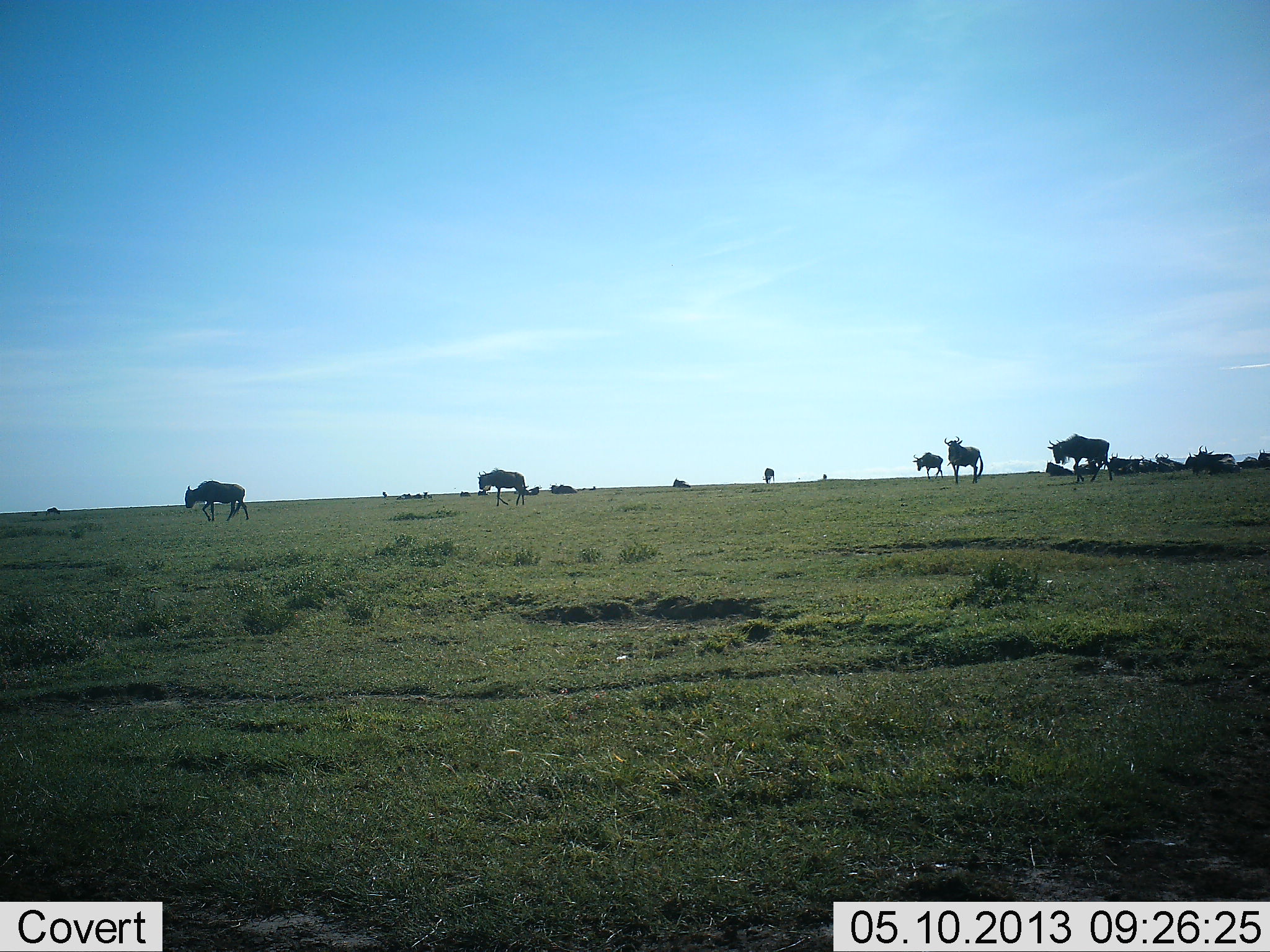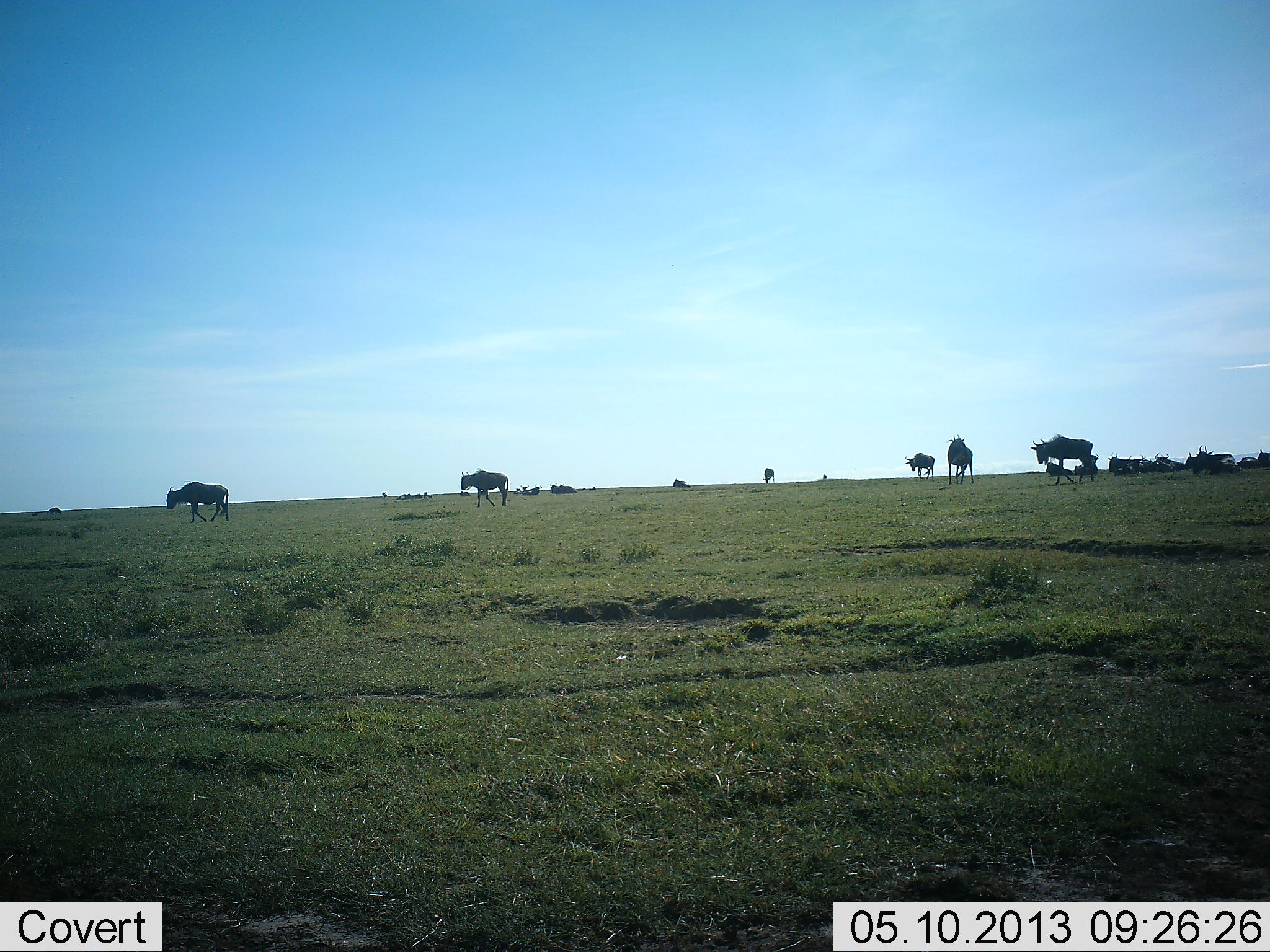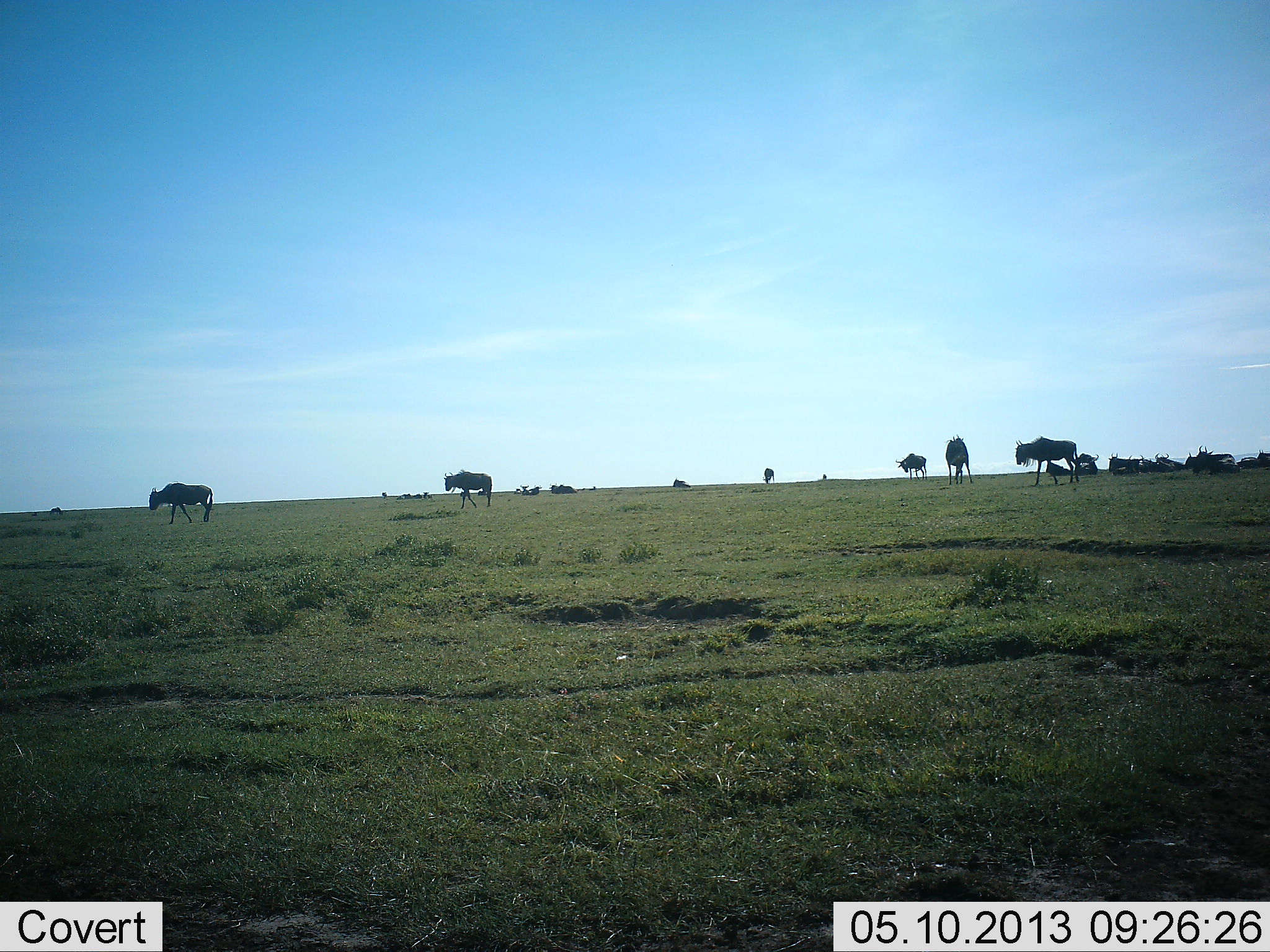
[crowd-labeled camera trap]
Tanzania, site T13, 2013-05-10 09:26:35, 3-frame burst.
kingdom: Animalia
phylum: Chordata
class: Mammalia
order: Artiodactyla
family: Bovidae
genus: Connochaetes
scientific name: Connochaetes taurinus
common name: blue wildebeest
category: wildebeest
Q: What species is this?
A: Wildebeest (blue wildebeest) (Connochaetes taurinus).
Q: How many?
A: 11-50.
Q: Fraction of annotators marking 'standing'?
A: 58%.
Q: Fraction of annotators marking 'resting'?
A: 58%.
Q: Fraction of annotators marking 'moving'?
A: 95%.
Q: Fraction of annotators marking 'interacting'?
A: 11%.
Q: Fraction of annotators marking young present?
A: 5%.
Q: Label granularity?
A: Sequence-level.